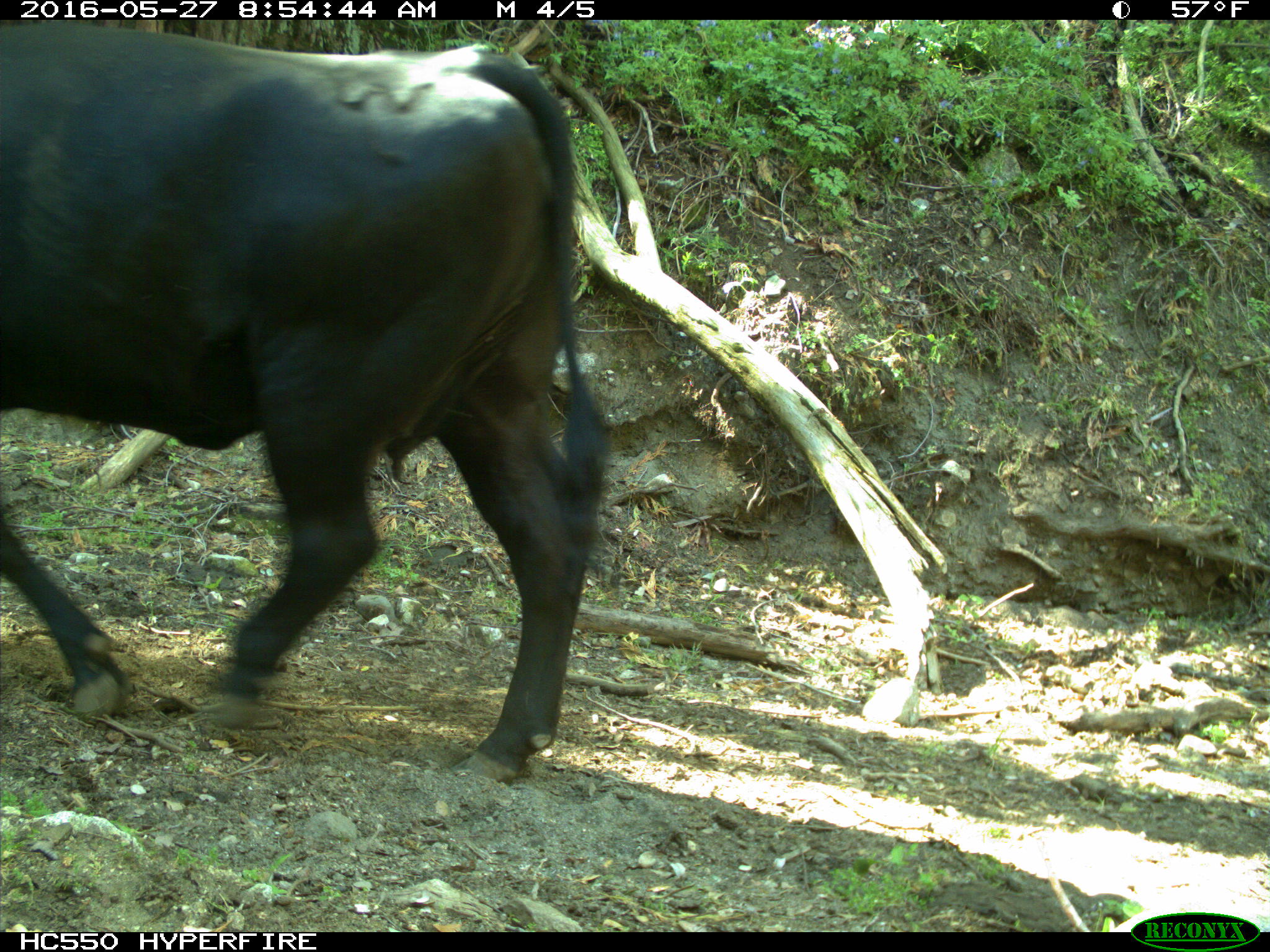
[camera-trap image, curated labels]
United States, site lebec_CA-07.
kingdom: Animalia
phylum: Chordata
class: Mammalia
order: Artiodactyla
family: Bovidae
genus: Bos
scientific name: Bos taurus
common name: domestic cow